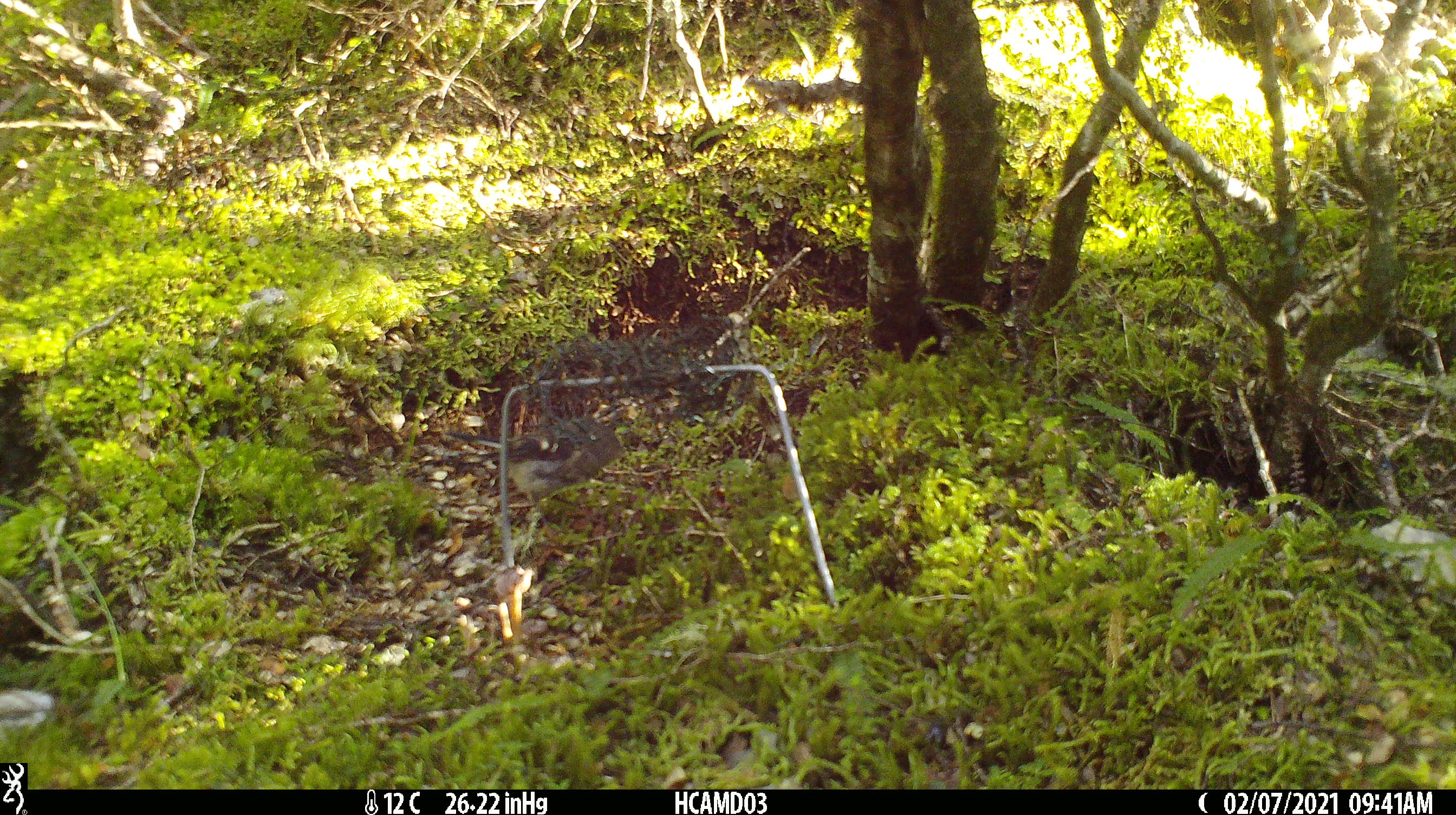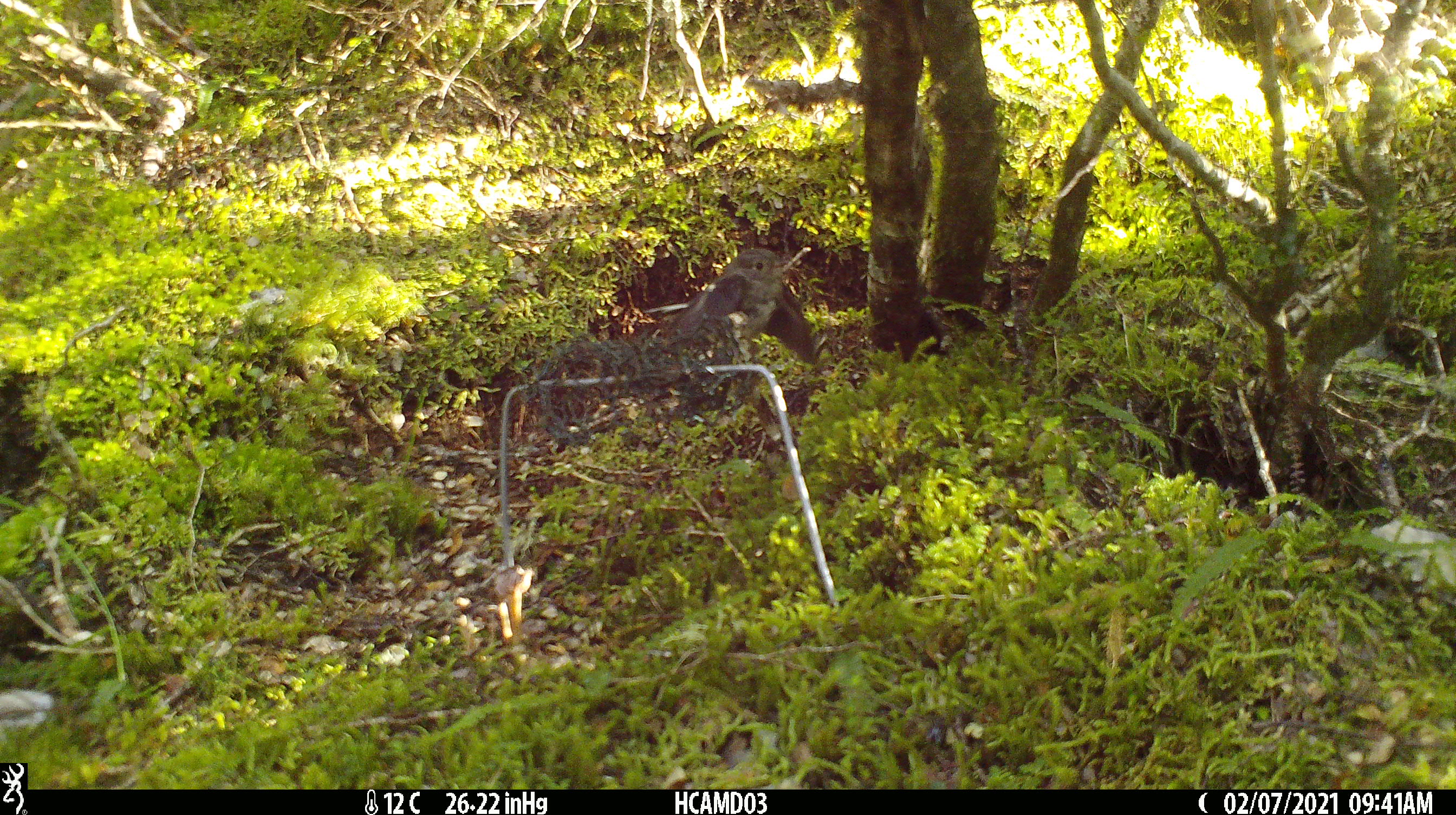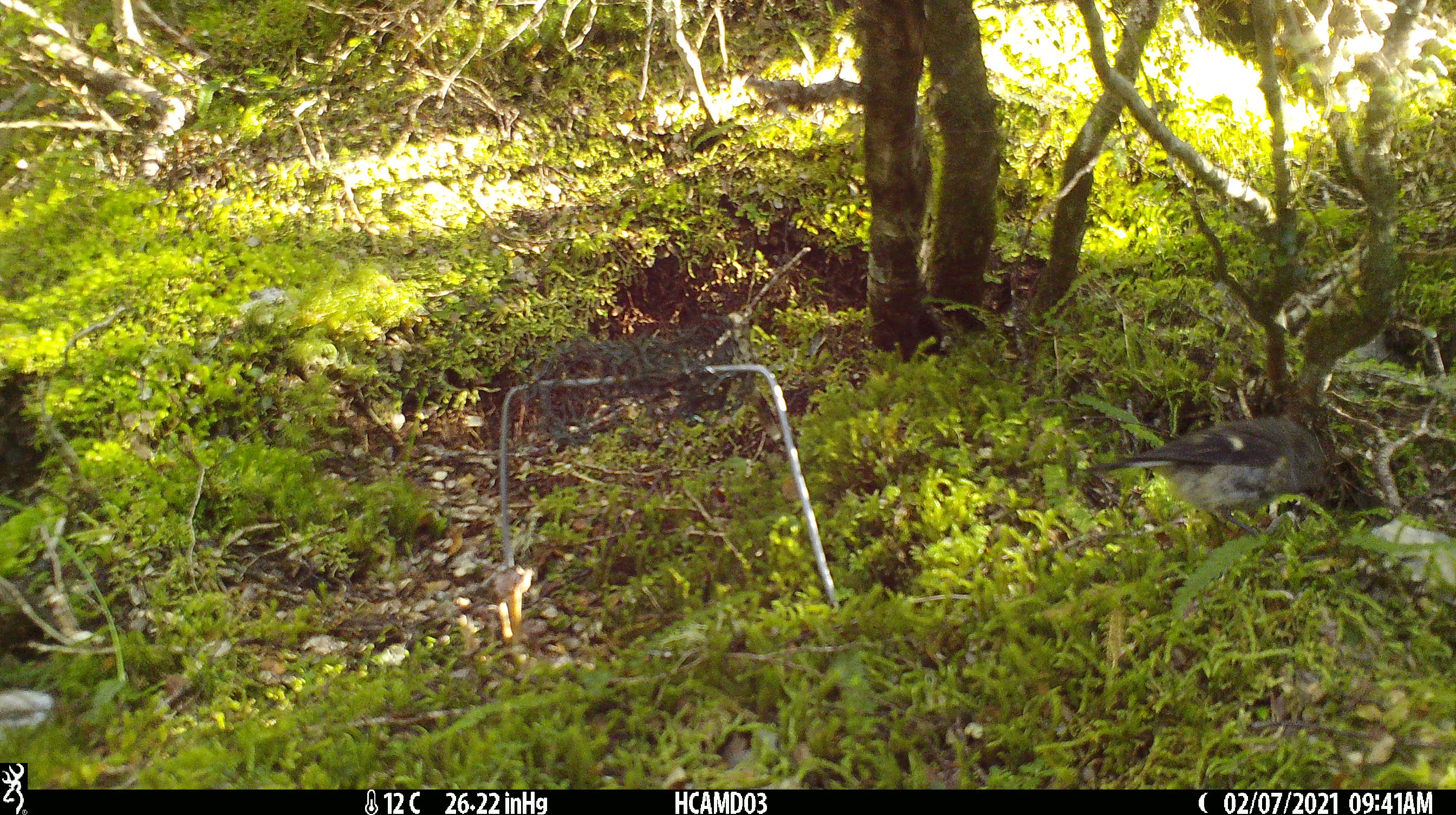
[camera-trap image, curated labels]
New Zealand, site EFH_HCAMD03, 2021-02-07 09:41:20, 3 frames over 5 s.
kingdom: Animalia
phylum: Chordata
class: Aves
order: Passeriformes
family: Petroicidae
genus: Petroica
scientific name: Petroica macrocephala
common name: tomtit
Tomtit (Petroica macrocephala).